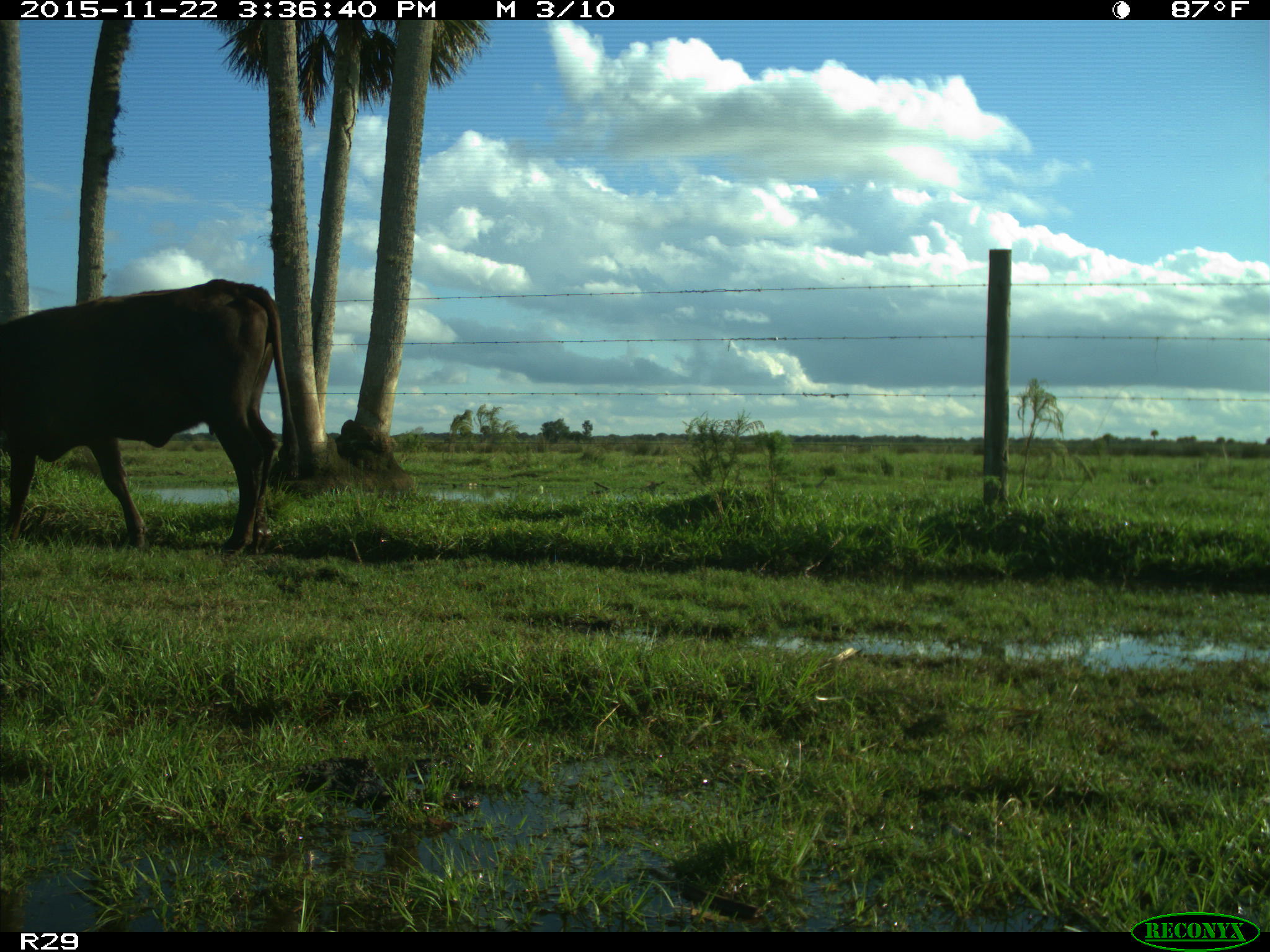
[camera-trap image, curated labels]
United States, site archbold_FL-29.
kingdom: Animalia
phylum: Chordata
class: Mammalia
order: Artiodactyla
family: Bovidae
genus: Bos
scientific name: Bos taurus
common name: domestic cow